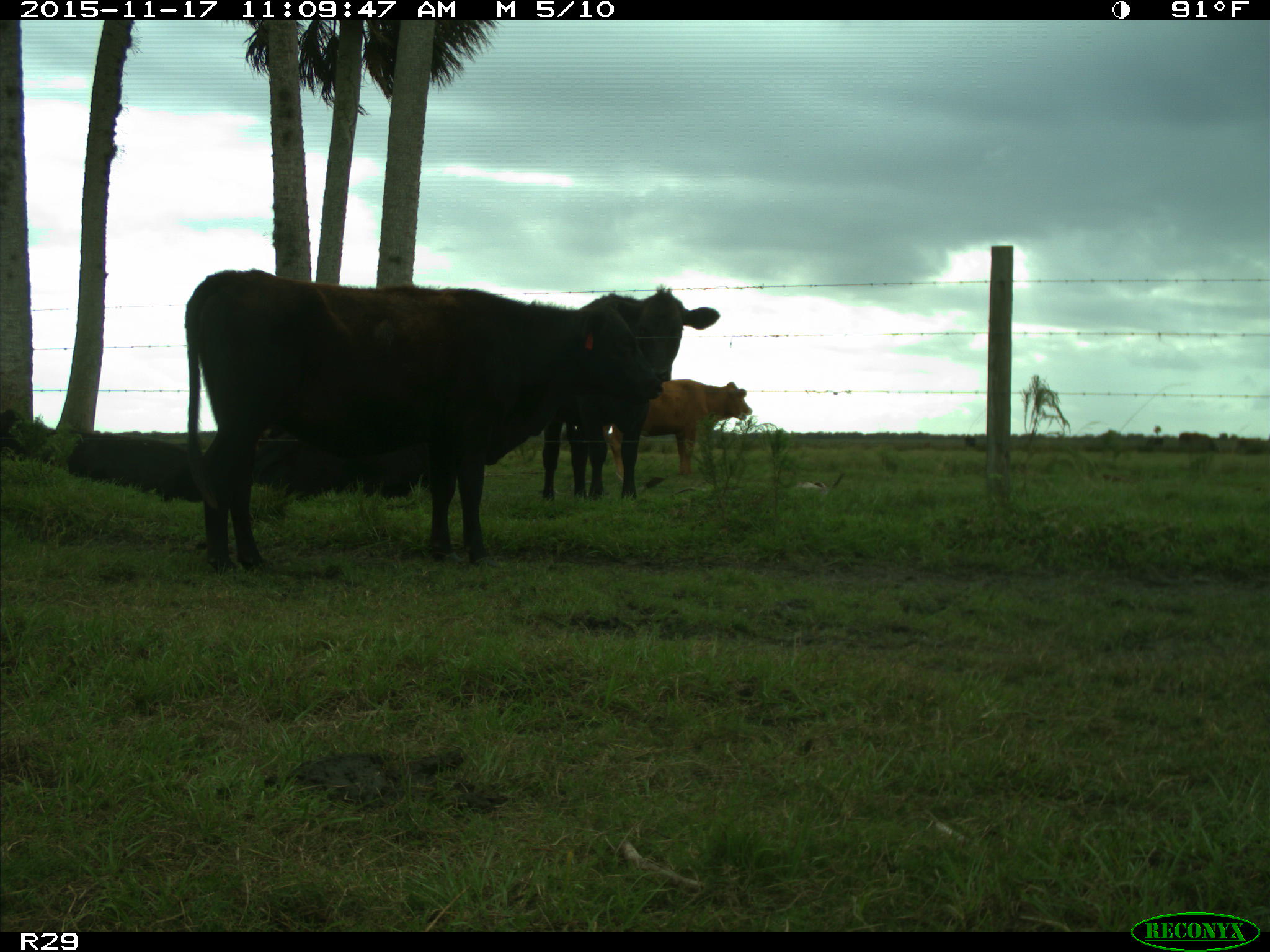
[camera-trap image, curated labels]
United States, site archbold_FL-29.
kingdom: Animalia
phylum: Chordata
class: Mammalia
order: Artiodactyla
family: Bovidae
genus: Bos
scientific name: Bos taurus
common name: domestic cow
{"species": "Bos taurus (domestic cow)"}